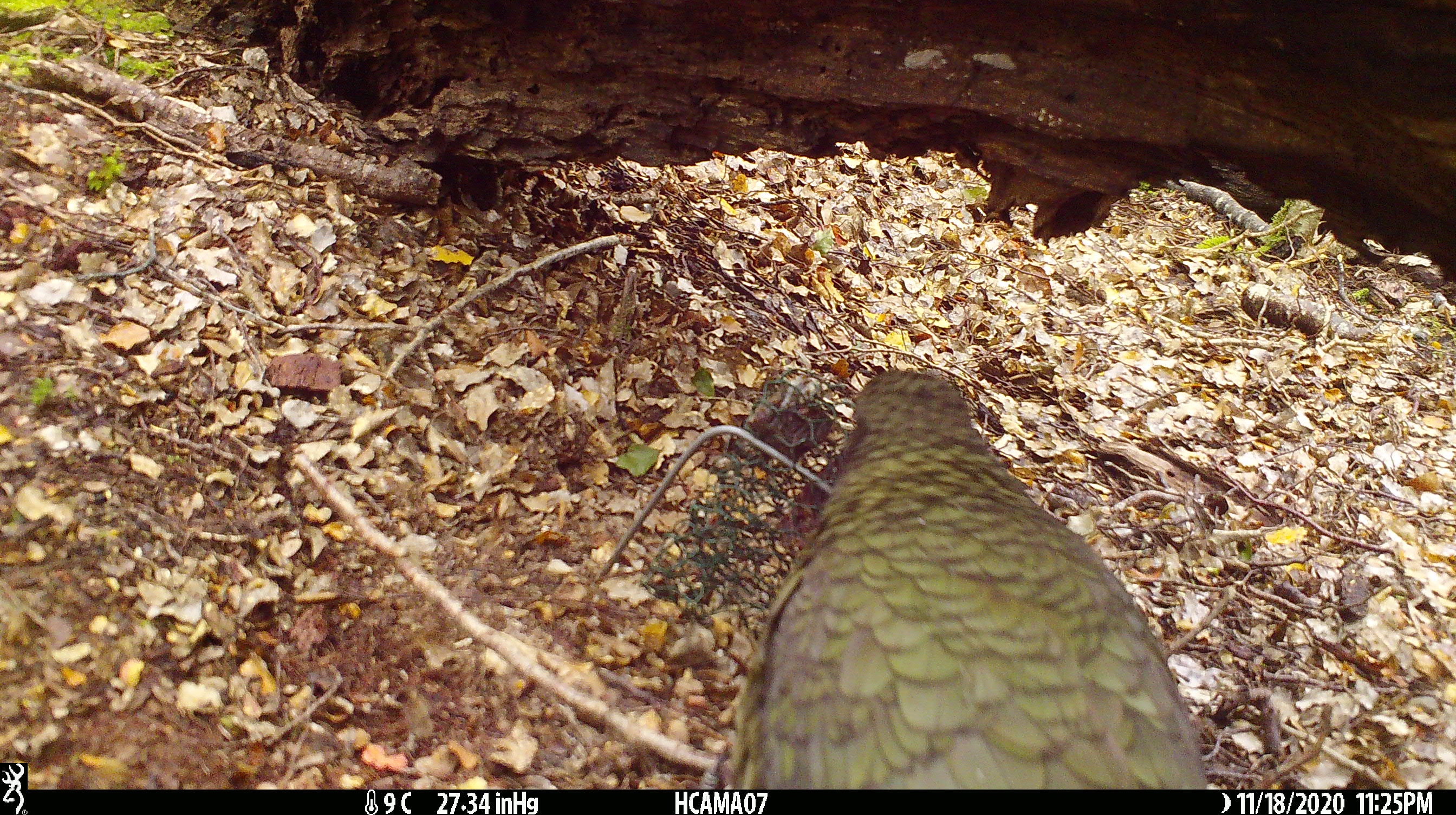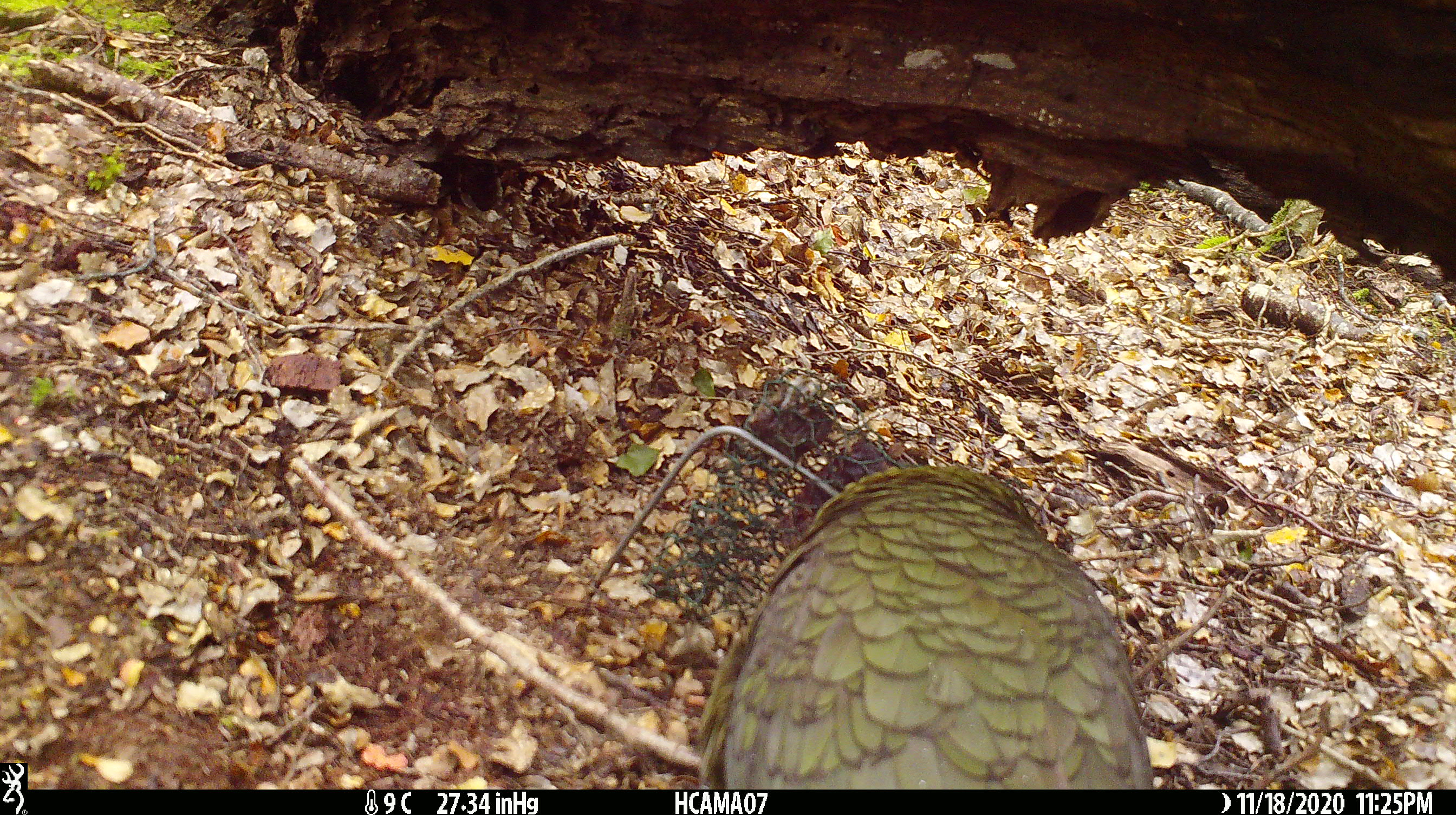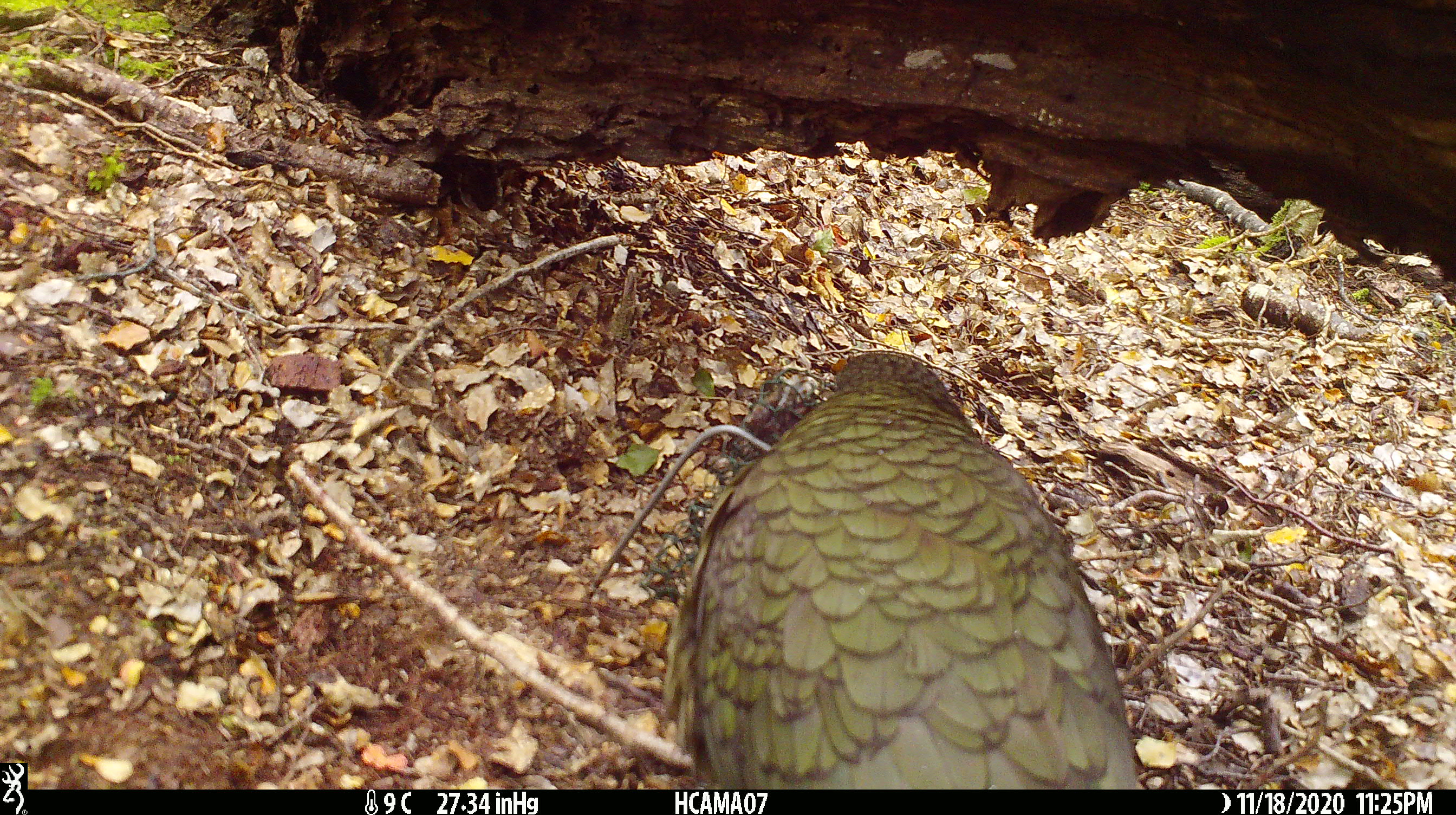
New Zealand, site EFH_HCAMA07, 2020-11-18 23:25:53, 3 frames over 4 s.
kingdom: Animalia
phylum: Chordata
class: Aves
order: Psittaciformes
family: Strigopidae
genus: Nestor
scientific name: Nestor notabilis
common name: kea